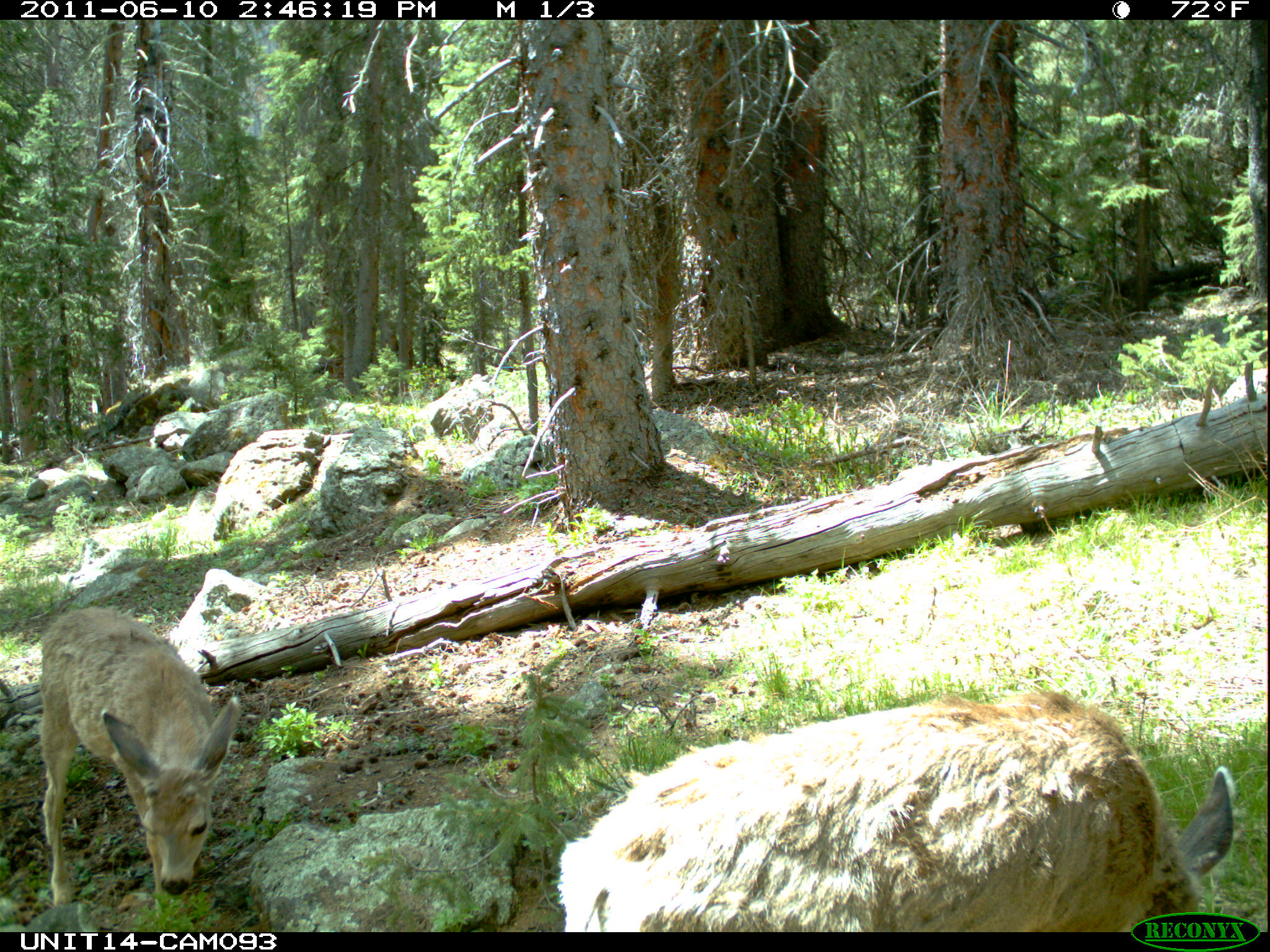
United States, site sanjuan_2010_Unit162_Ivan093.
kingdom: Animalia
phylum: Chordata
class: Mammalia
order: Artiodactyla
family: Cervidae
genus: Odocoileus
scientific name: Odocoileus hemionus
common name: mule deer